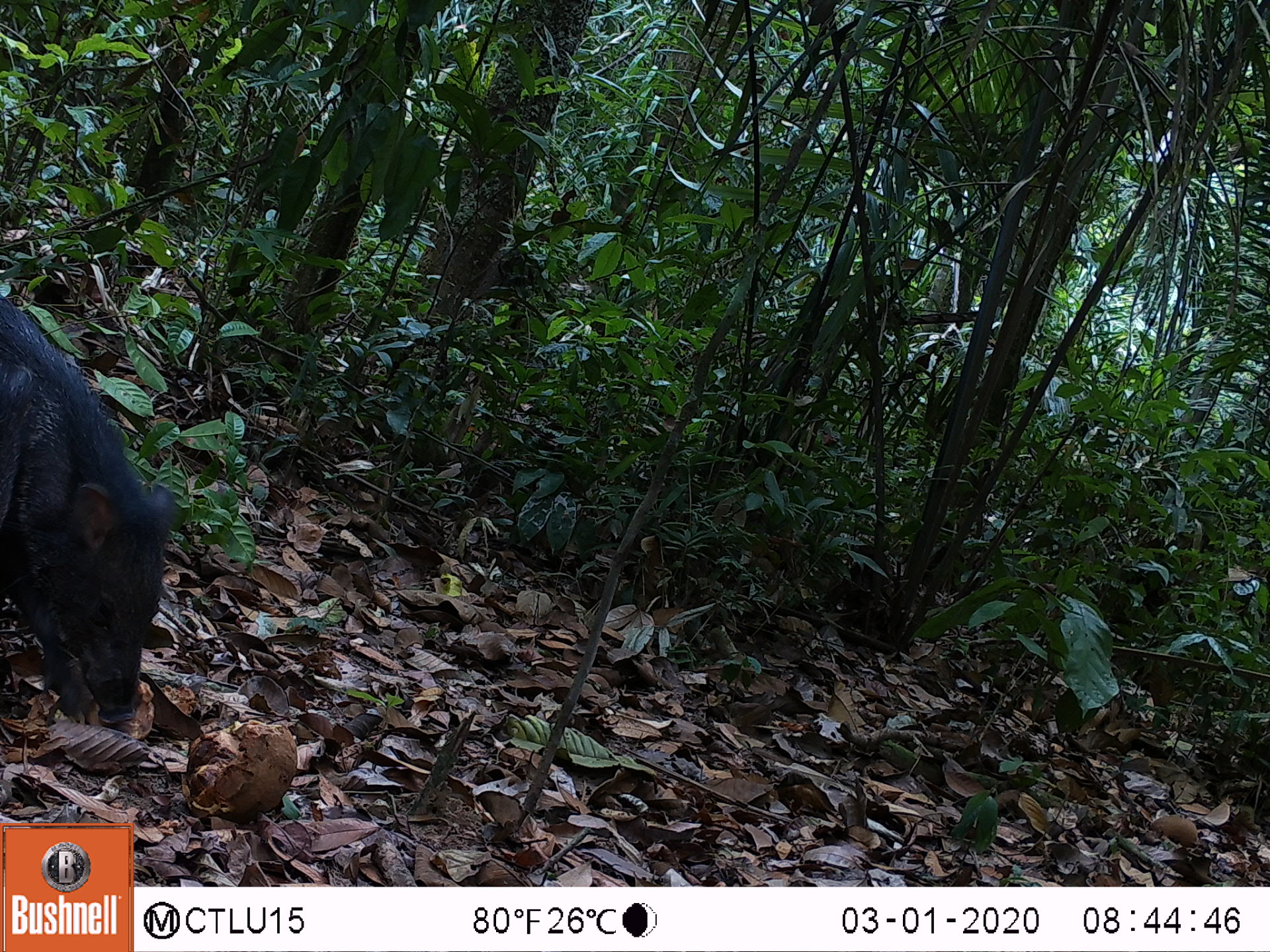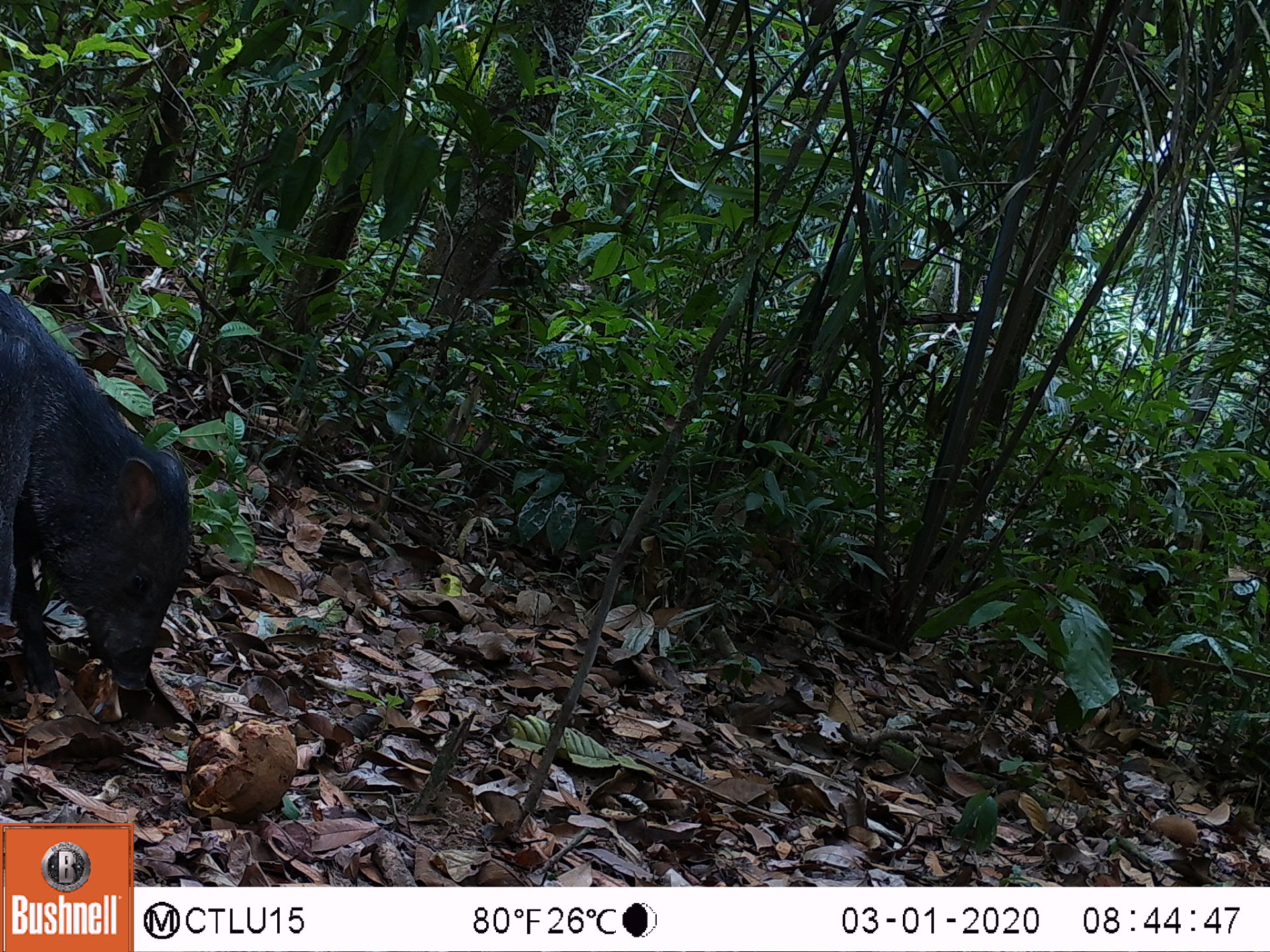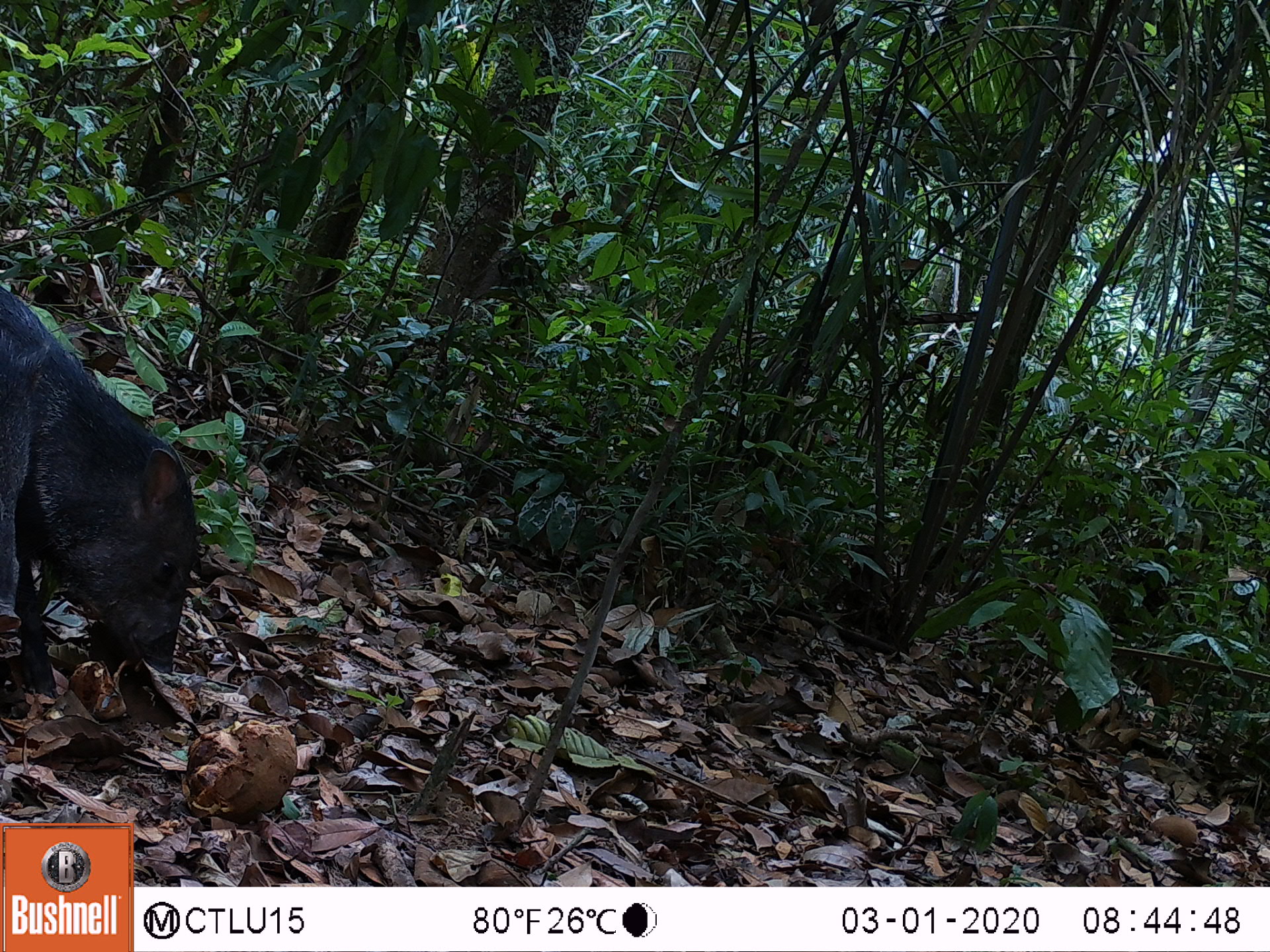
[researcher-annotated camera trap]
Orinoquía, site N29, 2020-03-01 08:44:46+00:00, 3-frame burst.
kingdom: Animalia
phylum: Chordata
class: Mammalia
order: Artiodactyla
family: Tayassuidae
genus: Pecari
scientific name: Pecari tajacu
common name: collared peccary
Collared peccary (Pecari tajacu).